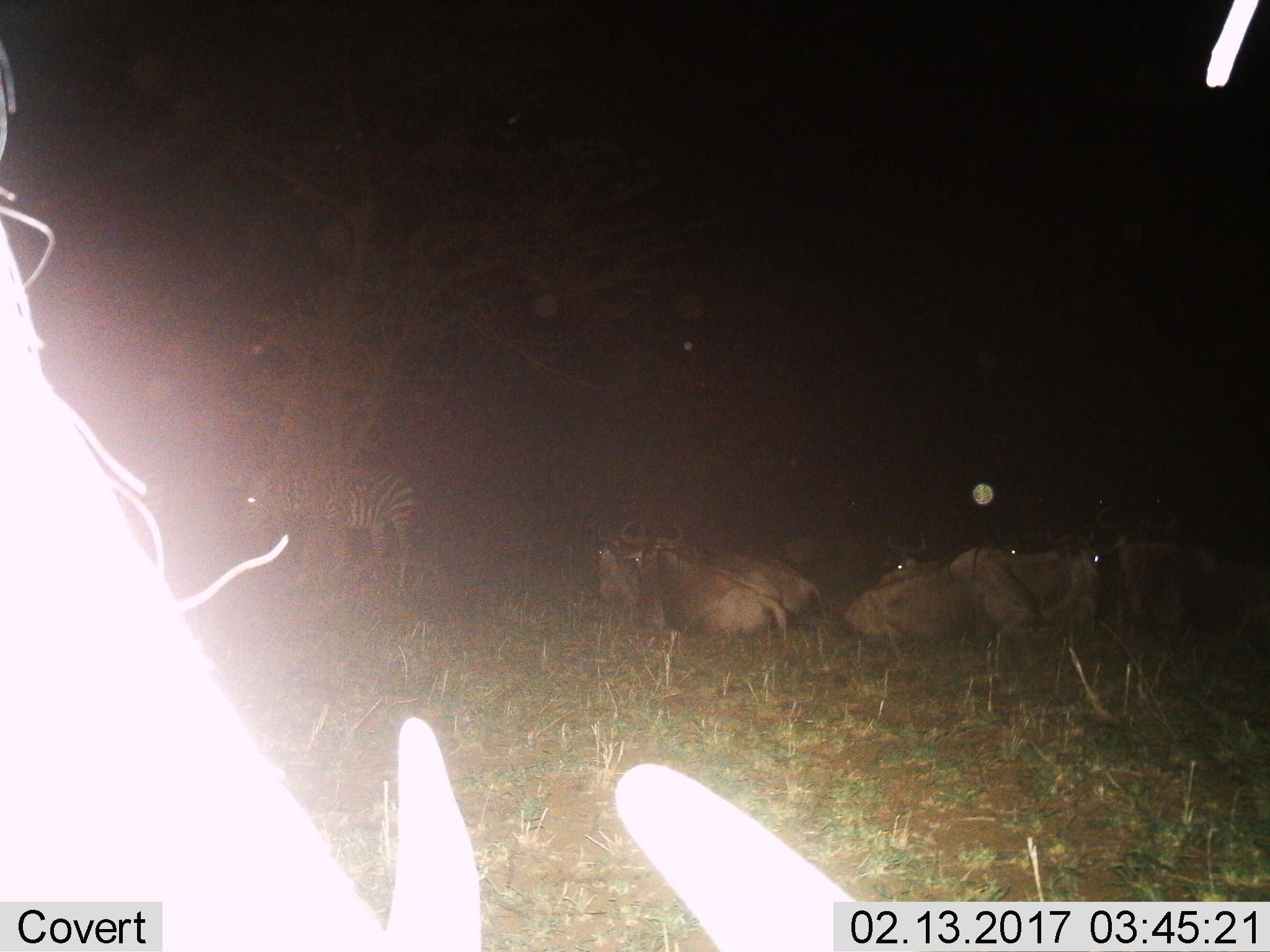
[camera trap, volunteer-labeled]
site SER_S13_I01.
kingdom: Animalia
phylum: Chordata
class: Mammalia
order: Artiodactyla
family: Bovidae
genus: Connochaetes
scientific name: Connochaetes taurinus taurinus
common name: blue wildebeest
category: wildebeestblue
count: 8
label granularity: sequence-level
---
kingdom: Animalia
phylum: Chordata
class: Mammalia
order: Perissodactyla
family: Equidae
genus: Equus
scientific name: Equus quagga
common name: plains zebra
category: zebraplains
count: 1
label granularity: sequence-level